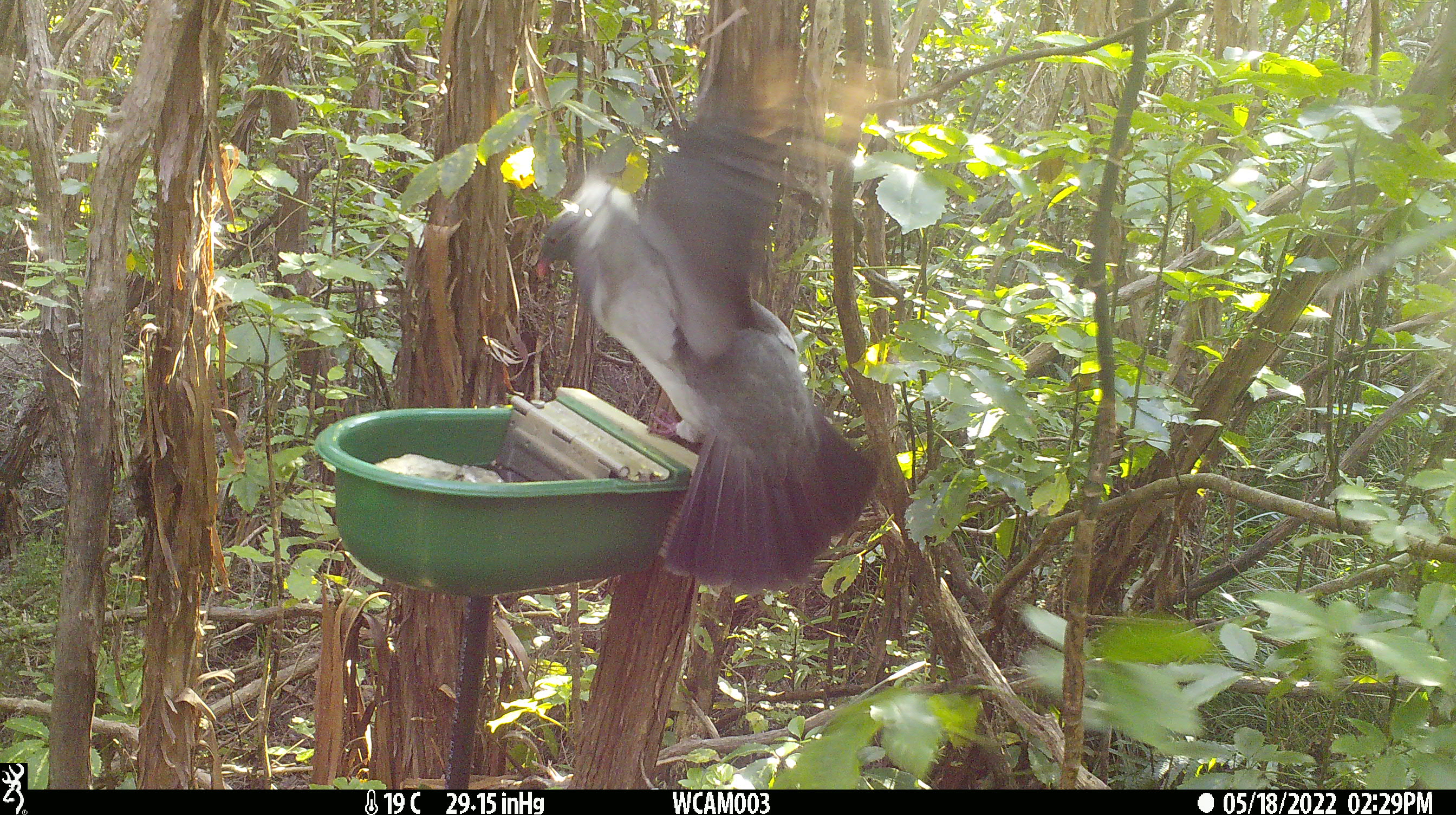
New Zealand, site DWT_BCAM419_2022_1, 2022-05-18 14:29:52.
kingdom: Animalia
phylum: Chordata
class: Aves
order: Columbiformes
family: Columbidae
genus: Hemiphaga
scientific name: Hemiphaga novaeseelandiae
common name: new zealand pigeon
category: kereru